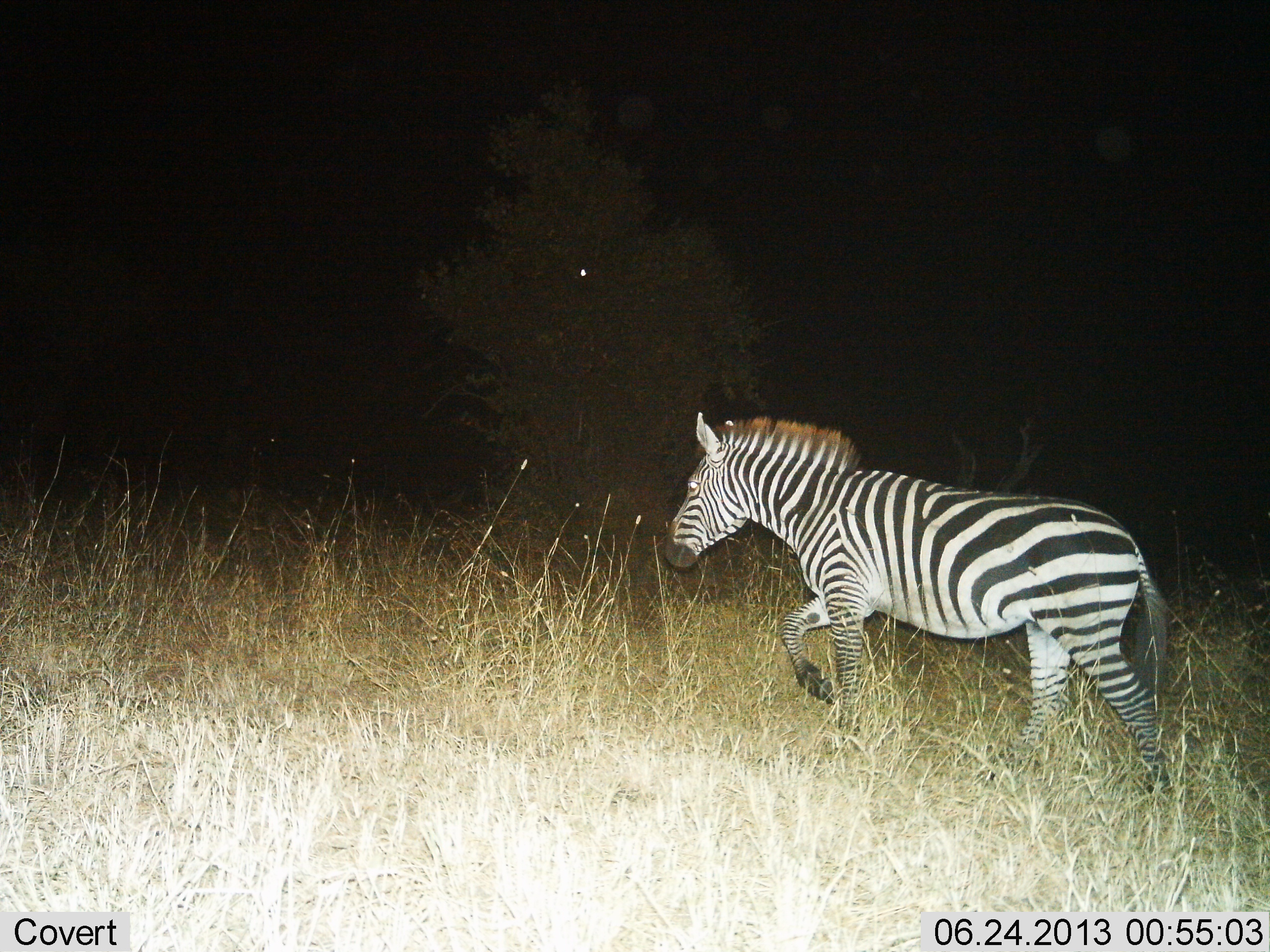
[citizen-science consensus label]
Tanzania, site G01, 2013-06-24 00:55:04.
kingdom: Animalia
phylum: Chordata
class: Mammalia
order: Perissodactyla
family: Equidae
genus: Equus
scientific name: Equus quagga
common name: plains zebra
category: zebra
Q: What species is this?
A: Zebra (plains zebra) (Equus quagga).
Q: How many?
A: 1.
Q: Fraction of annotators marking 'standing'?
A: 20%.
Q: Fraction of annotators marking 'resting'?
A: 0%.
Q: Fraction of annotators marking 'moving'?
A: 90%.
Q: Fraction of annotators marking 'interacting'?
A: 0%.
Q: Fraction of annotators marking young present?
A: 0%.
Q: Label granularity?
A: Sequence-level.